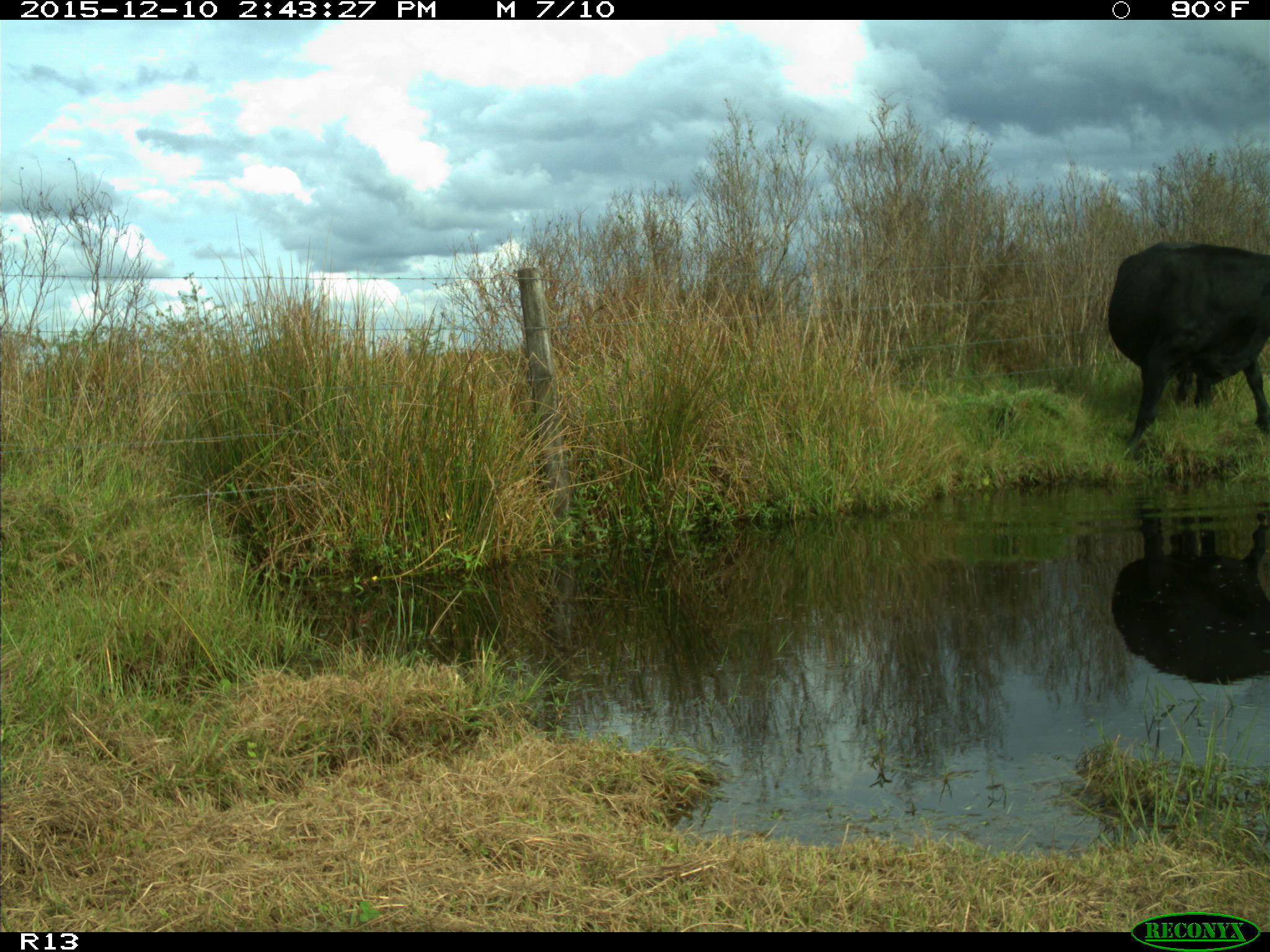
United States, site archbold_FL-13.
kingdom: Animalia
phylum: Chordata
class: Mammalia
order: Artiodactyla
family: Bovidae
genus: Bos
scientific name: Bos taurus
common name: domestic cow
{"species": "Bos taurus (domestic cow)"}